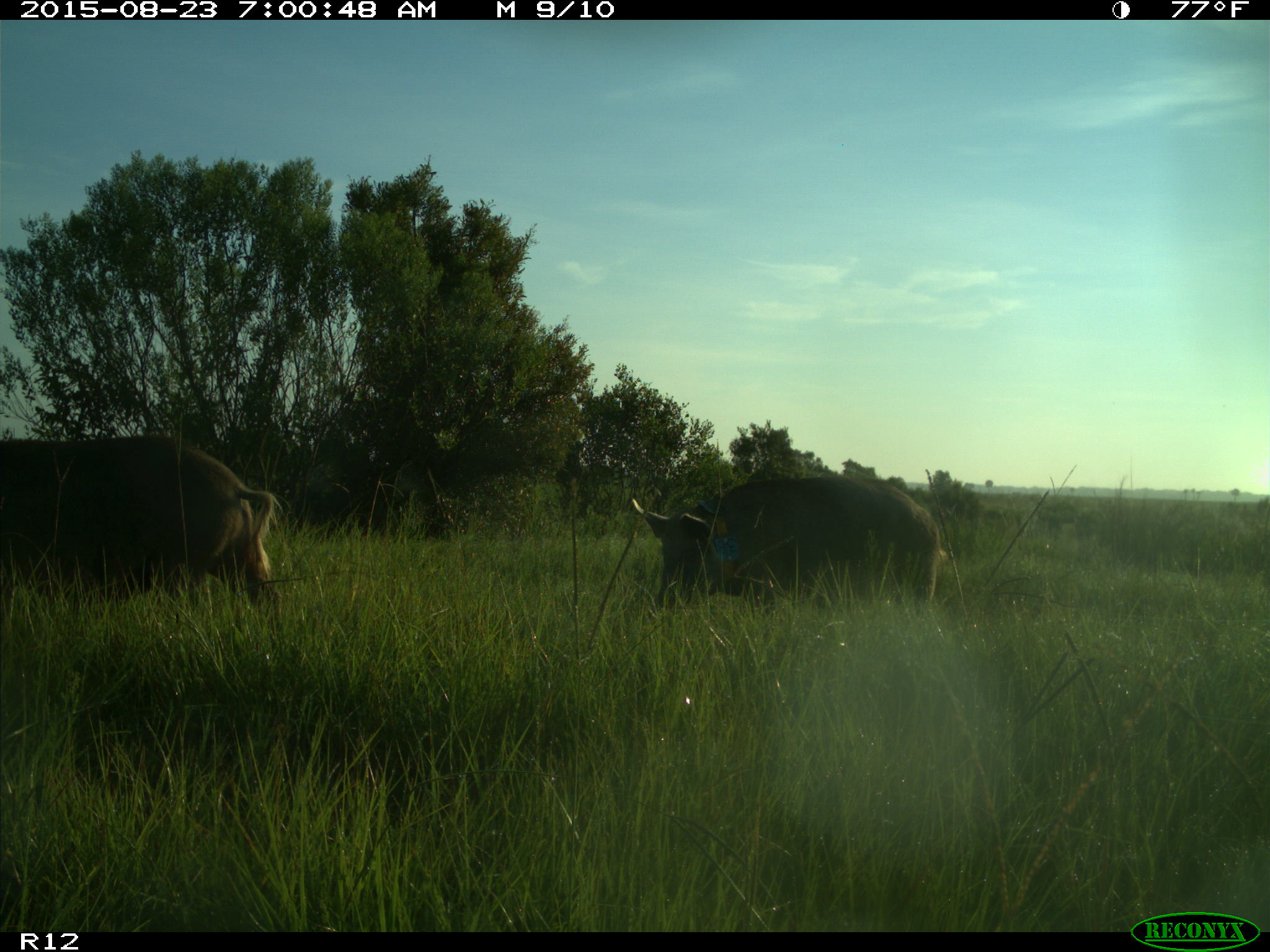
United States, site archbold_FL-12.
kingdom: Animalia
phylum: Chordata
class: Mammalia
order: Artiodactyla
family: Suidae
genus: Sus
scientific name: Sus scrofa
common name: wild boar